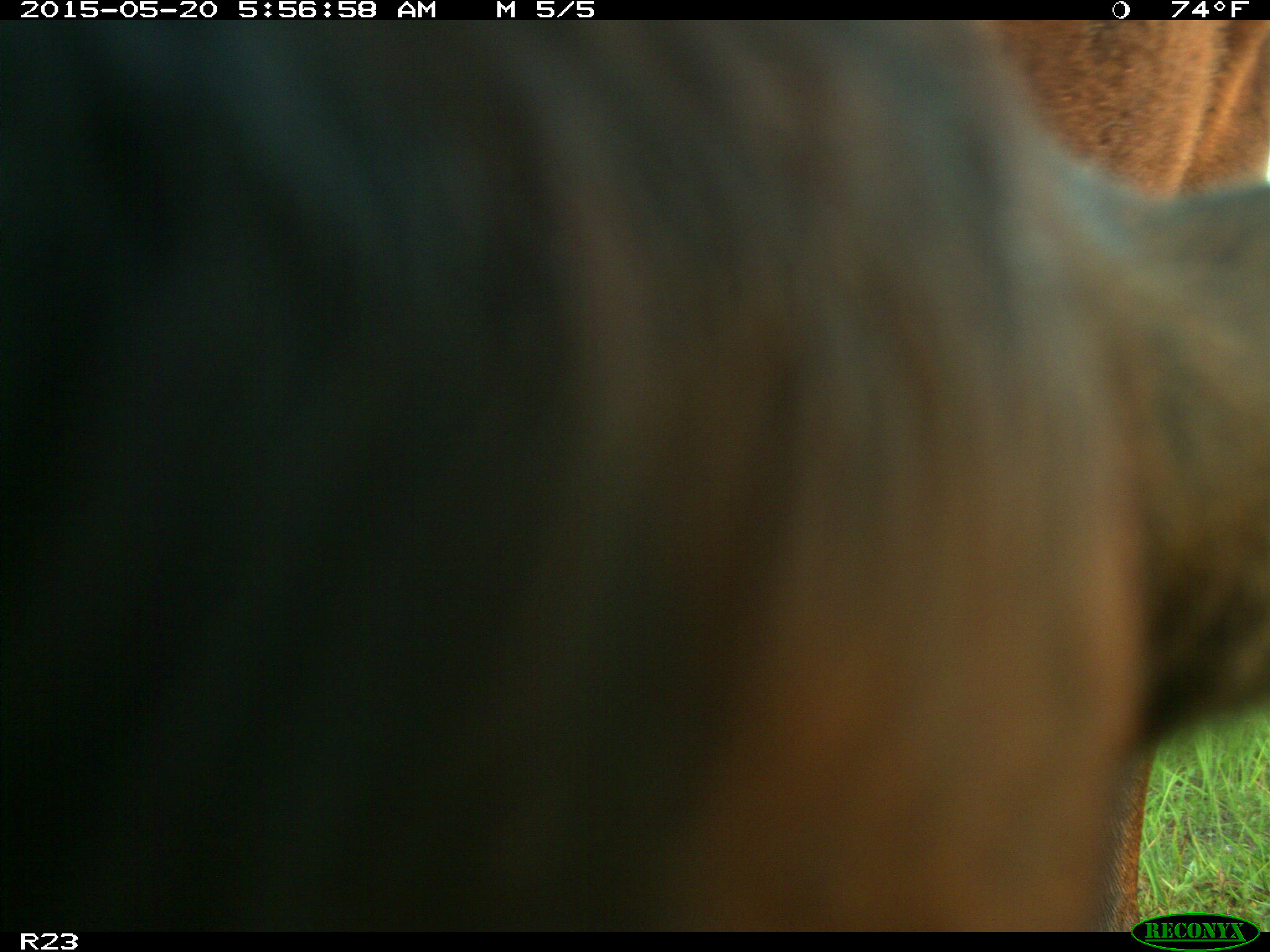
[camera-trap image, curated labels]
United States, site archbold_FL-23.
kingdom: Animalia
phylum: Chordata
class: Mammalia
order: Artiodactyla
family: Bovidae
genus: Bos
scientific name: Bos taurus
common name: domestic cow